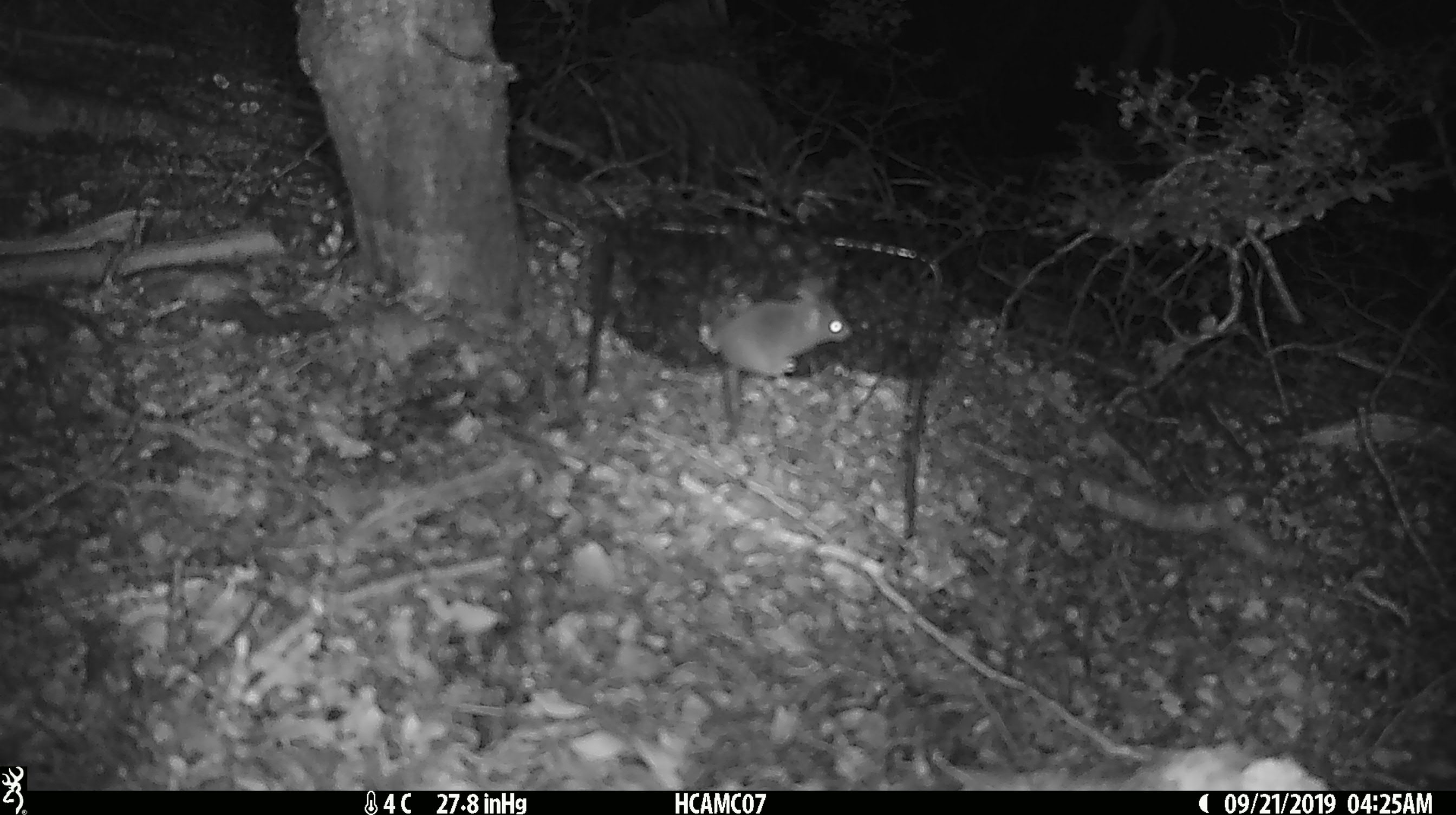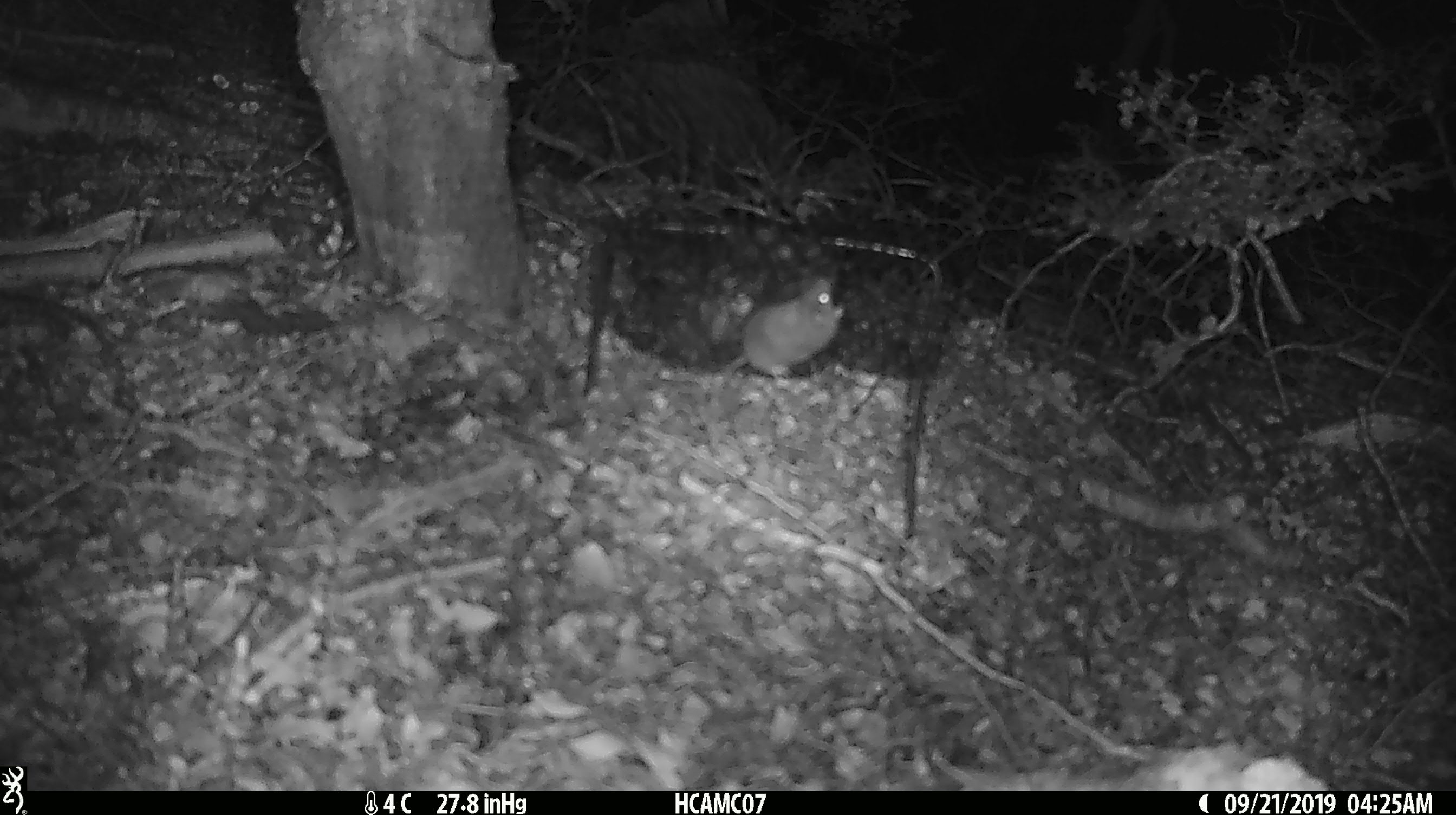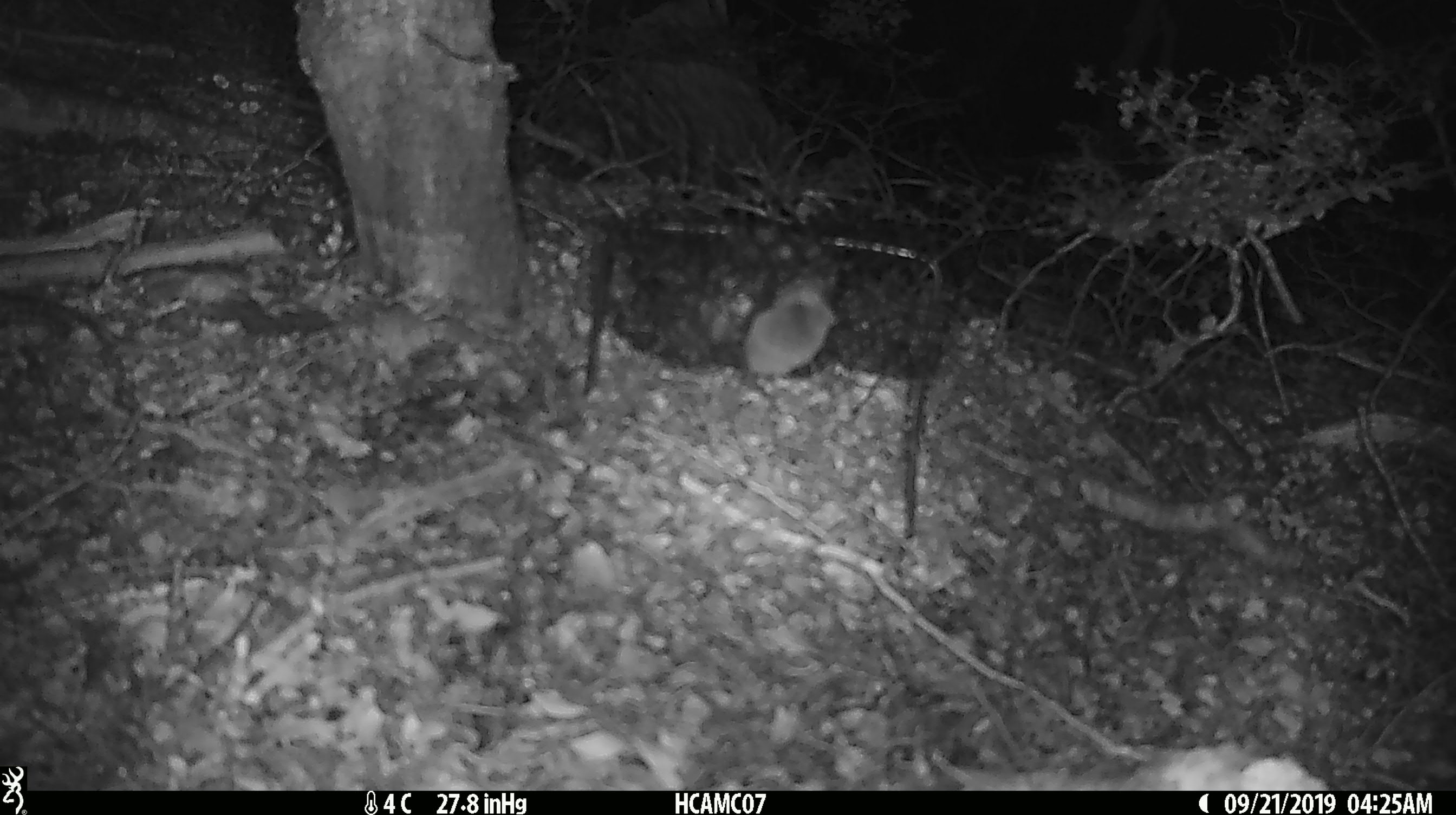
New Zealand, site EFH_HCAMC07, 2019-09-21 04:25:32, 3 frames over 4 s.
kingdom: Animalia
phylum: Chordata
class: Mammalia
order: Rodentia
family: Muridae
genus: Mus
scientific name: Mus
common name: mouse